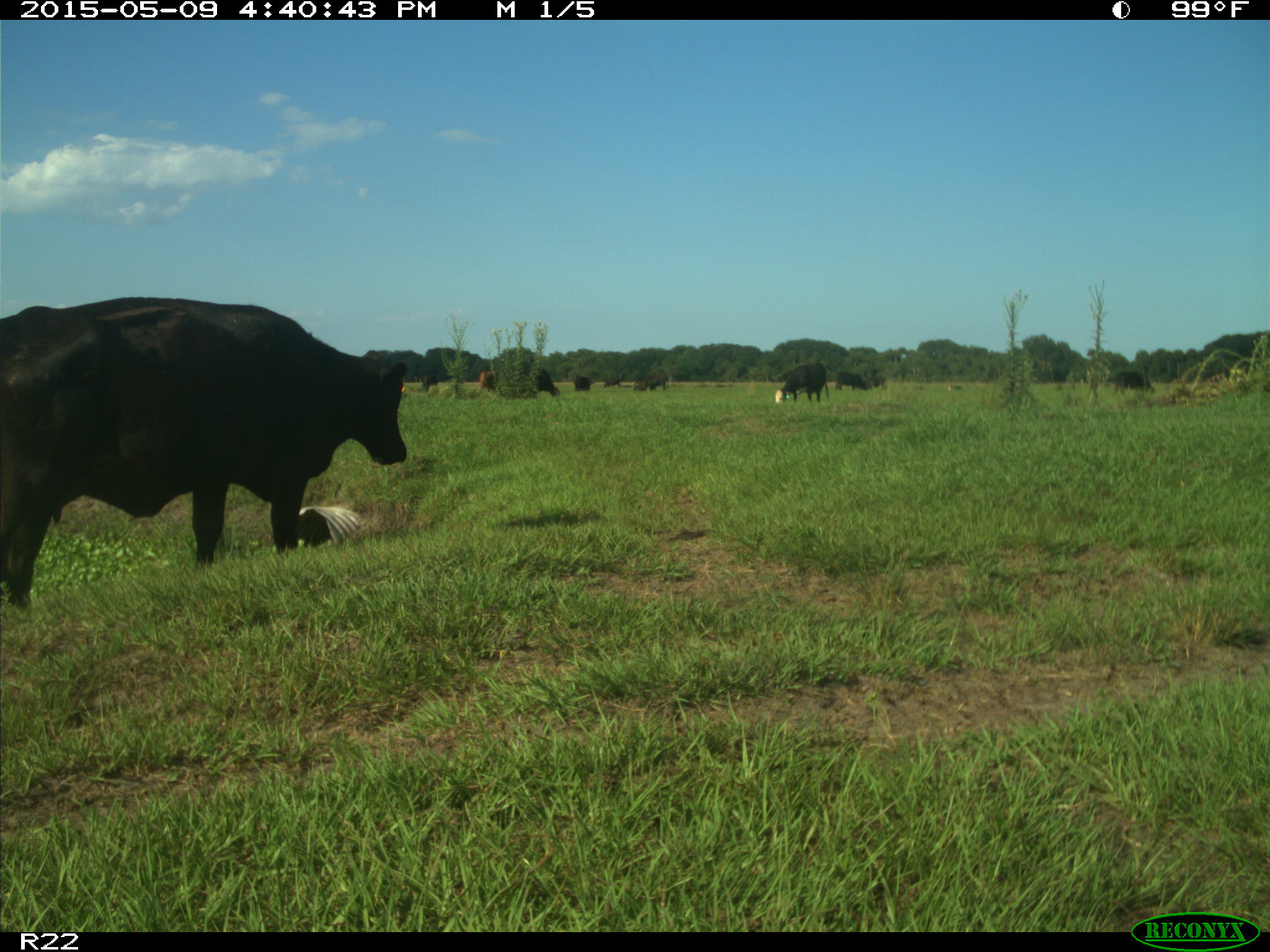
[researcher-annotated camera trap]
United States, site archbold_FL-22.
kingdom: Animalia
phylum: Chordata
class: Mammalia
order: Artiodactyla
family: Bovidae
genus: Bos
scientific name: Bos taurus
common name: domestic cow